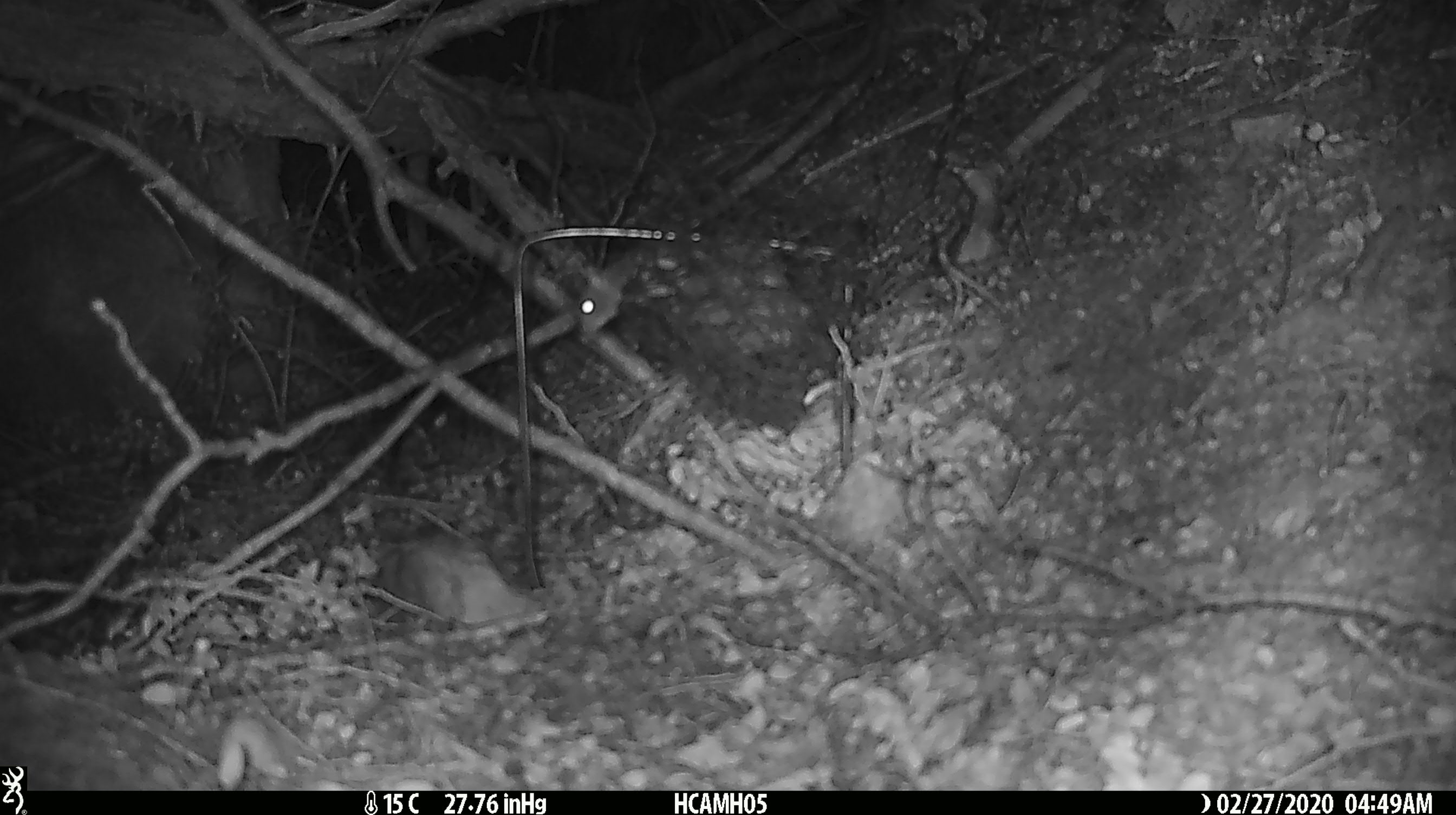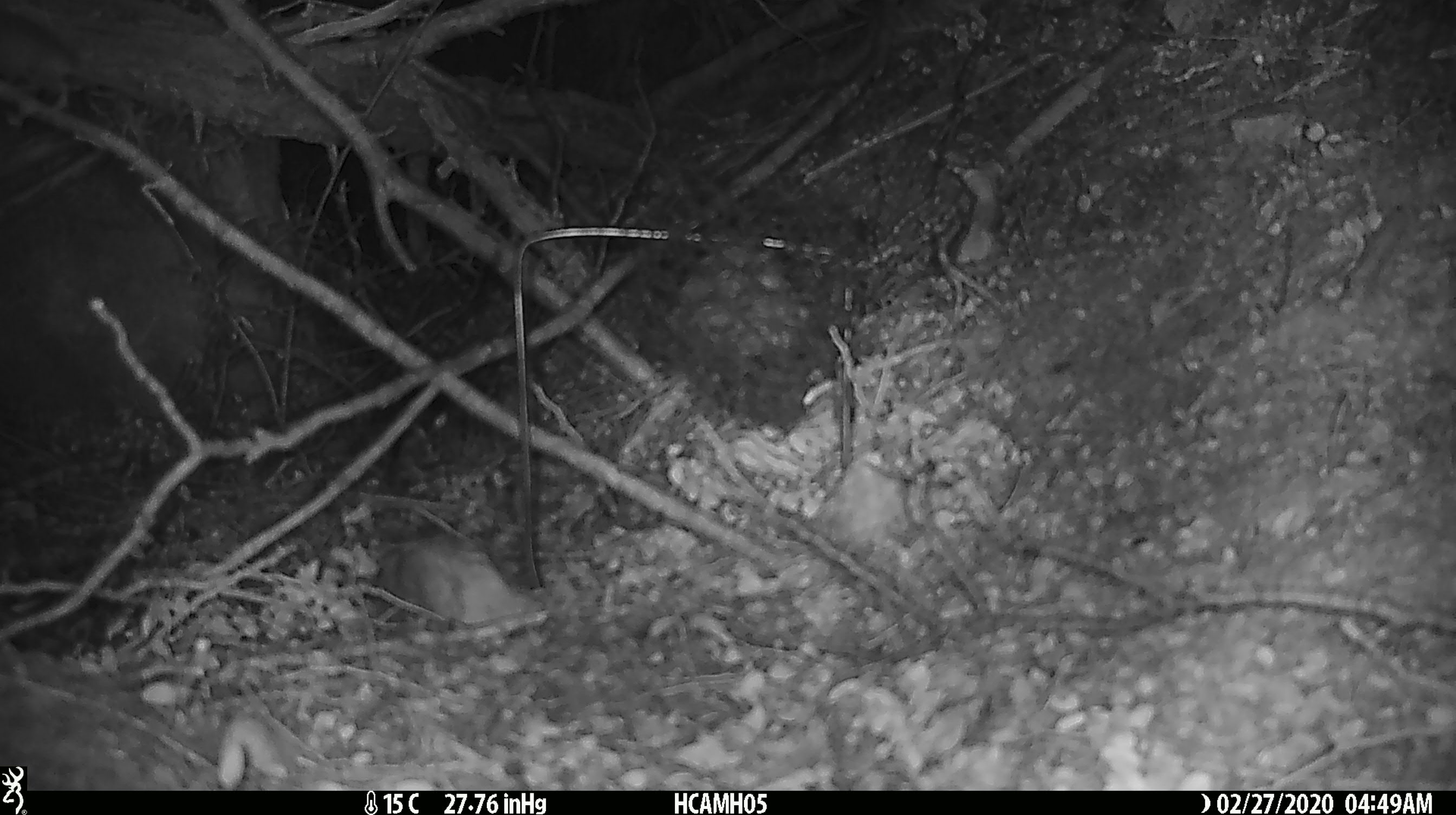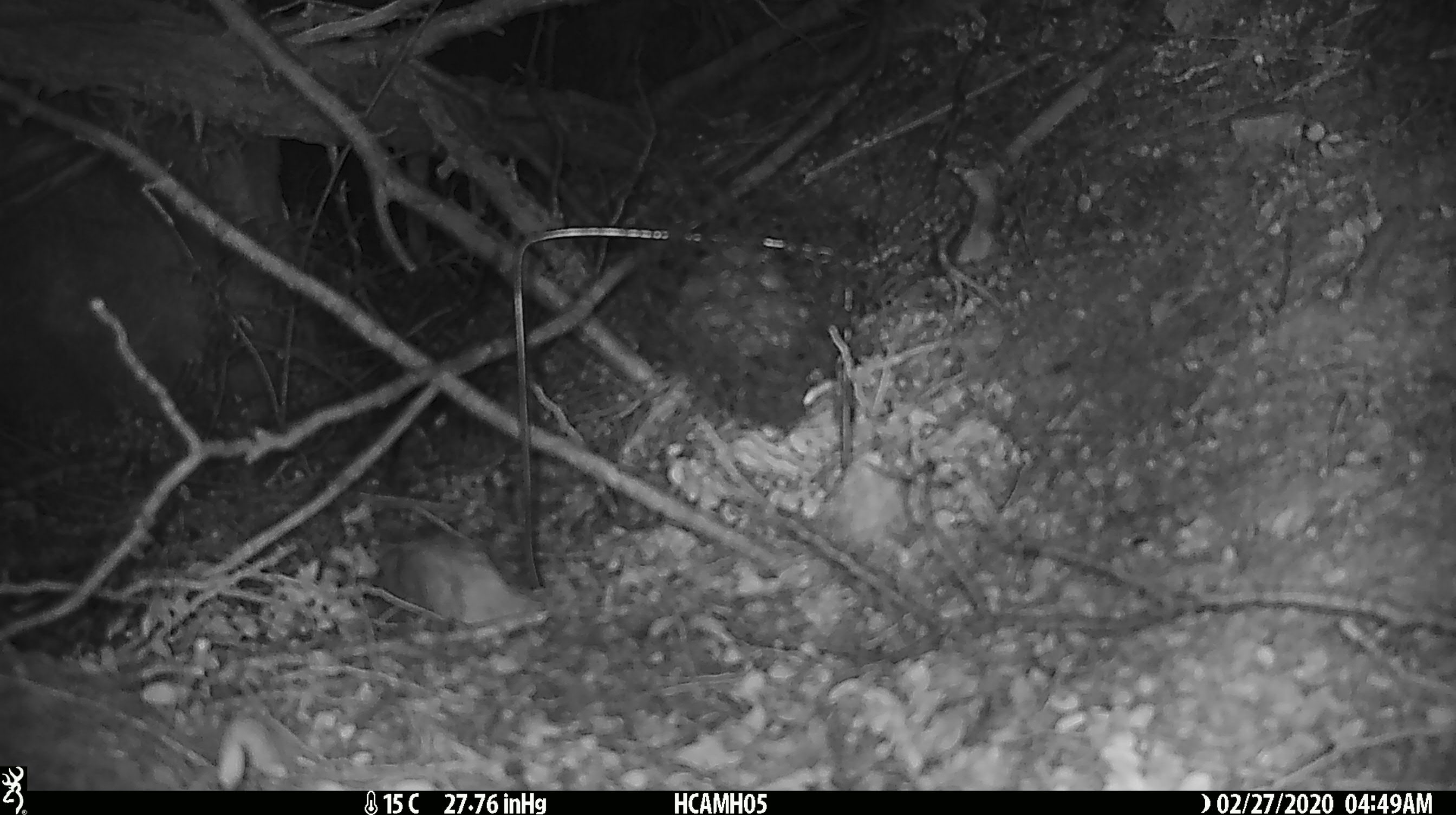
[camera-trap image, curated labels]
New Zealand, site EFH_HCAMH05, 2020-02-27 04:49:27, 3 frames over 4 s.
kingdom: Animalia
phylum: Chordata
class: Mammalia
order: Rodentia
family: Muridae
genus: Mus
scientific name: Mus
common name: mouse